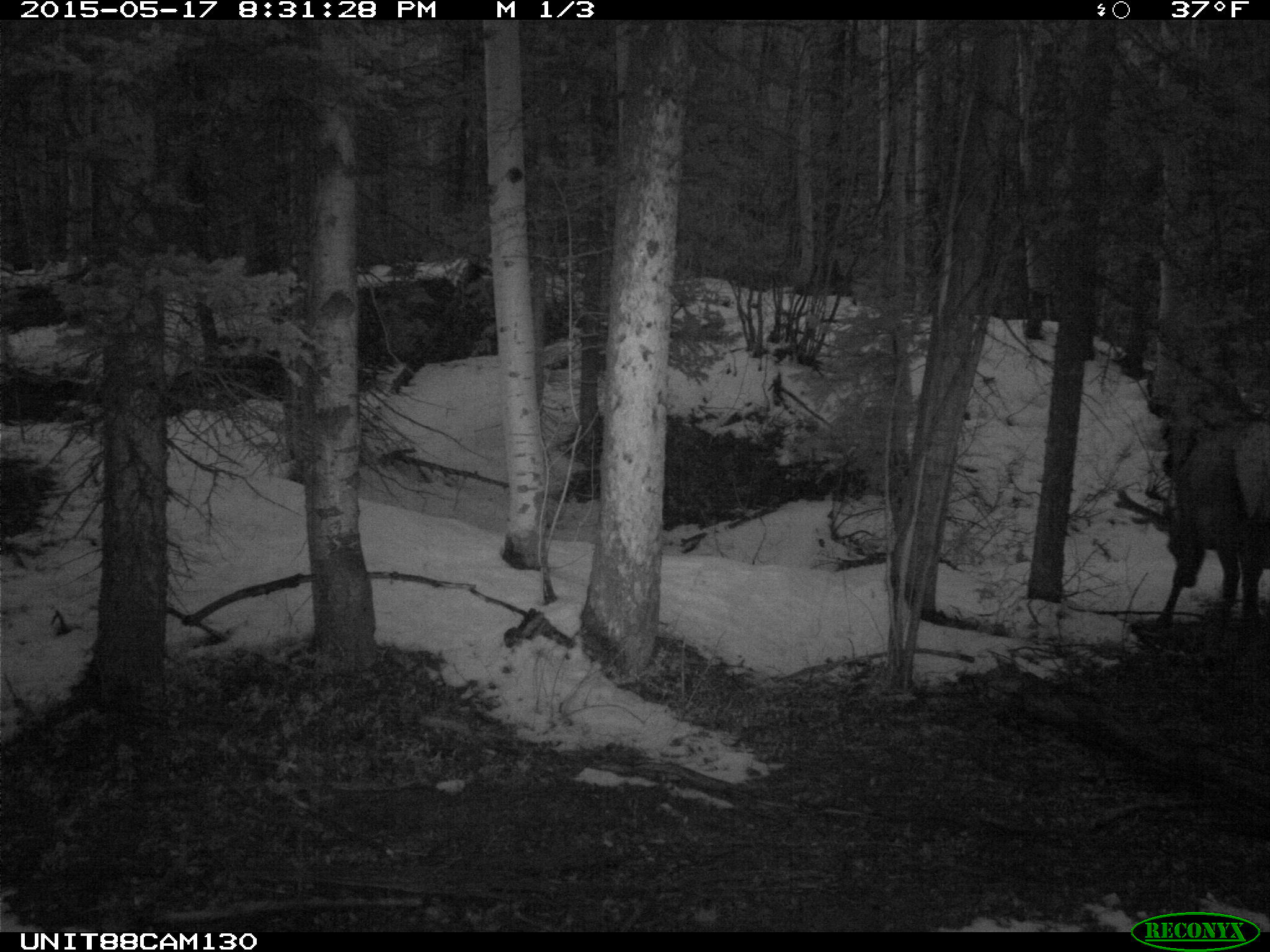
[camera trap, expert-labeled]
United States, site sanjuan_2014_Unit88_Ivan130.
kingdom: Animalia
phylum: Chordata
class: Mammalia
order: Artiodactyla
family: Cervidae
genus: Cervus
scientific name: Cervus elaphus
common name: red deer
Cervus elaphus (red deer).